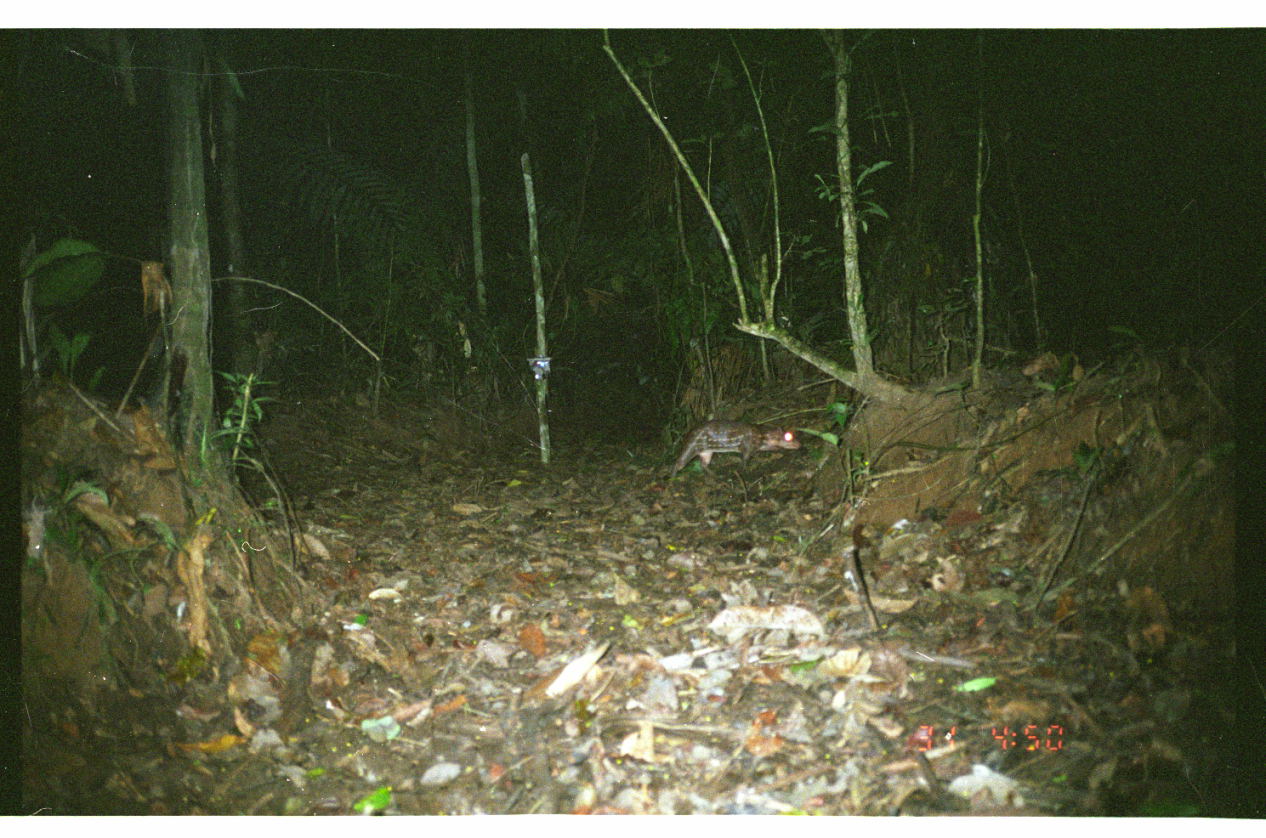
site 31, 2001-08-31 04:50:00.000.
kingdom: Animalia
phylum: Chordata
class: Mammalia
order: Rodentia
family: Cuniculidae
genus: Cuniculus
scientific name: Cuniculus paca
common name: spotted paca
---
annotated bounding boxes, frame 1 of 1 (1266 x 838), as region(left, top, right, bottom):
cuniculus paca: region(667, 417, 803, 480)